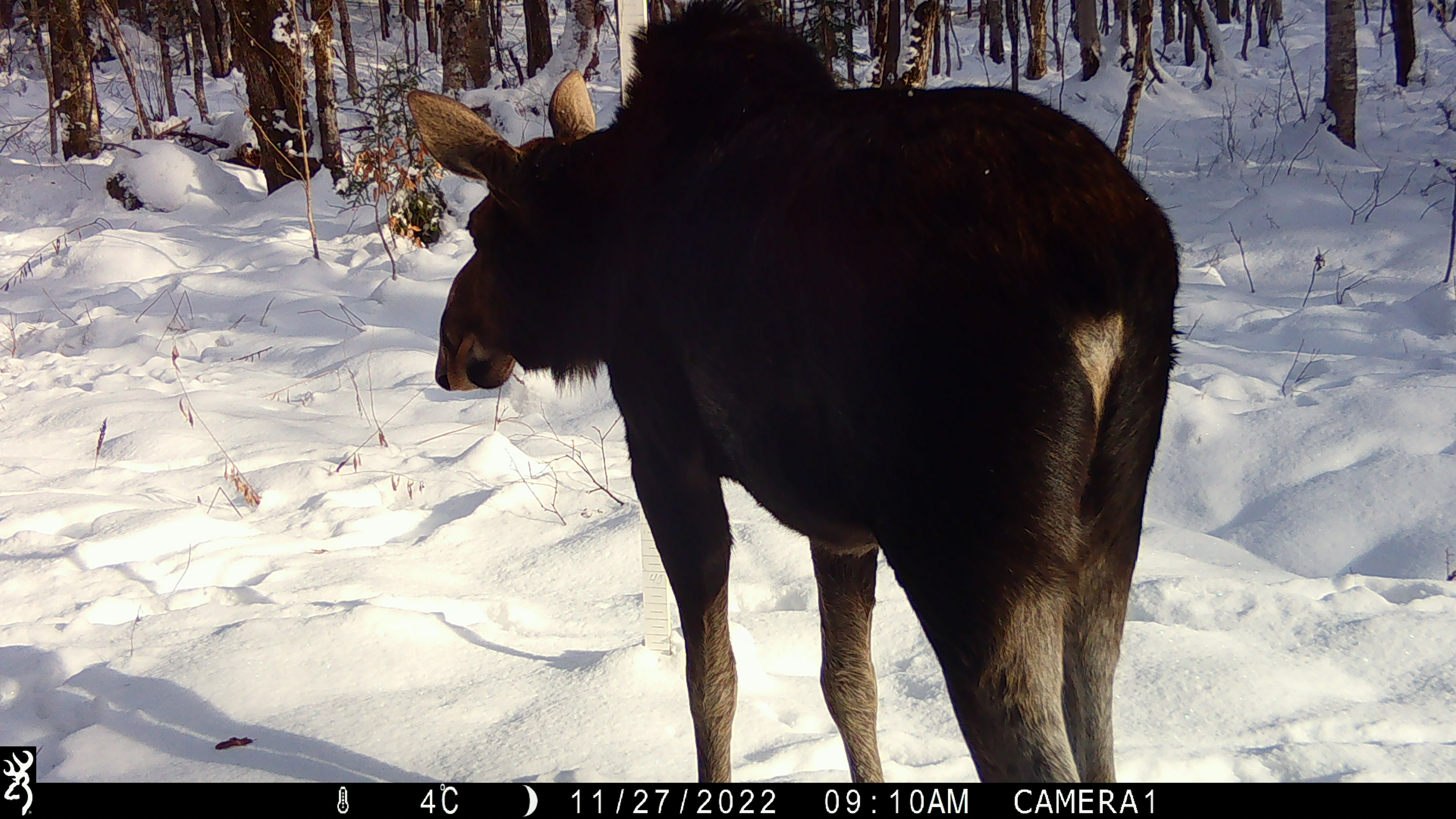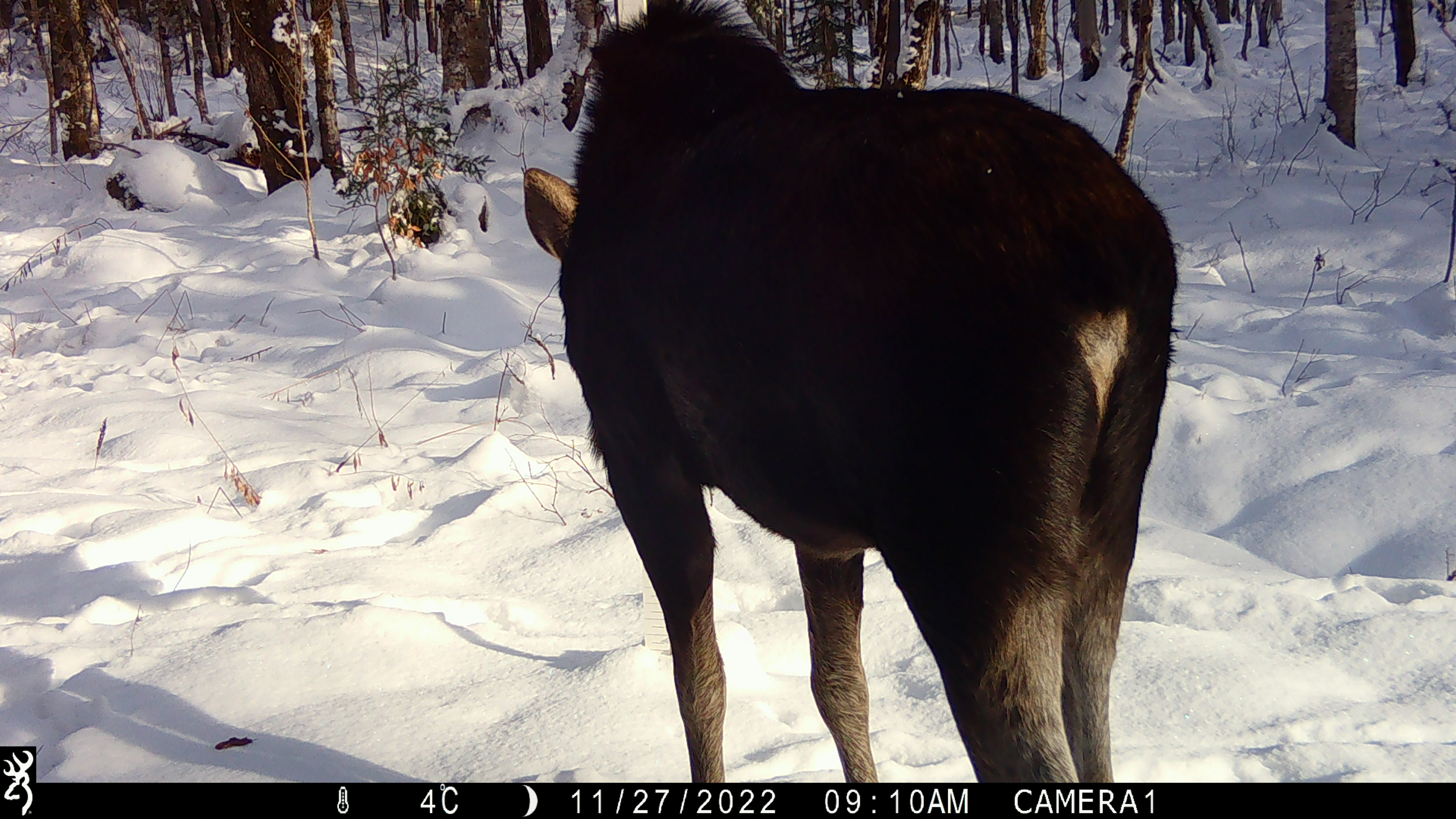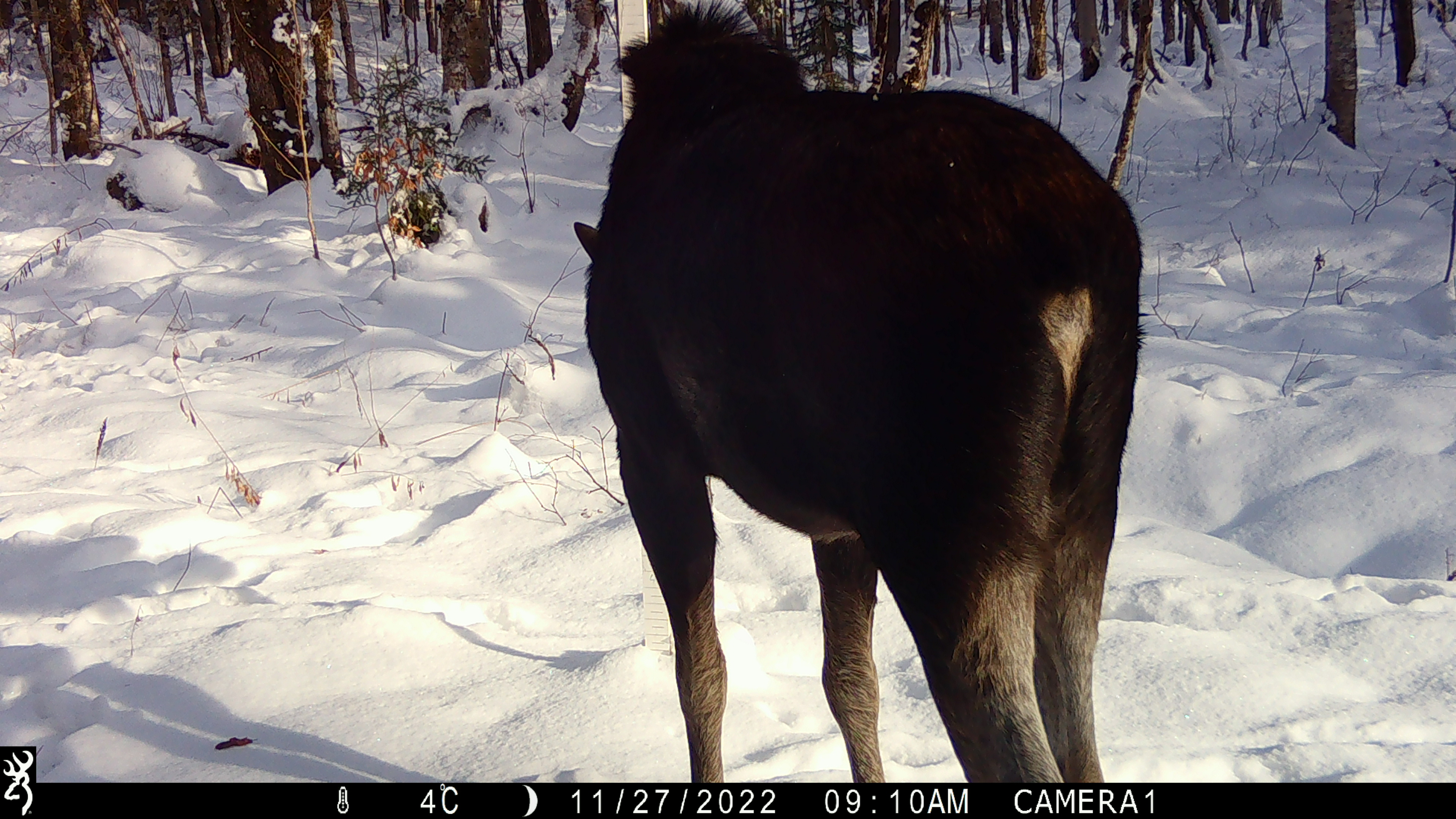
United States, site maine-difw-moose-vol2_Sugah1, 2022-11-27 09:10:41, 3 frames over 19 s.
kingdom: Animalia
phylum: Chordata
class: Mammalia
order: Artiodactyla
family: Cervidae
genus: Alces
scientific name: Alces alces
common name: moose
Moose (Alces alces).